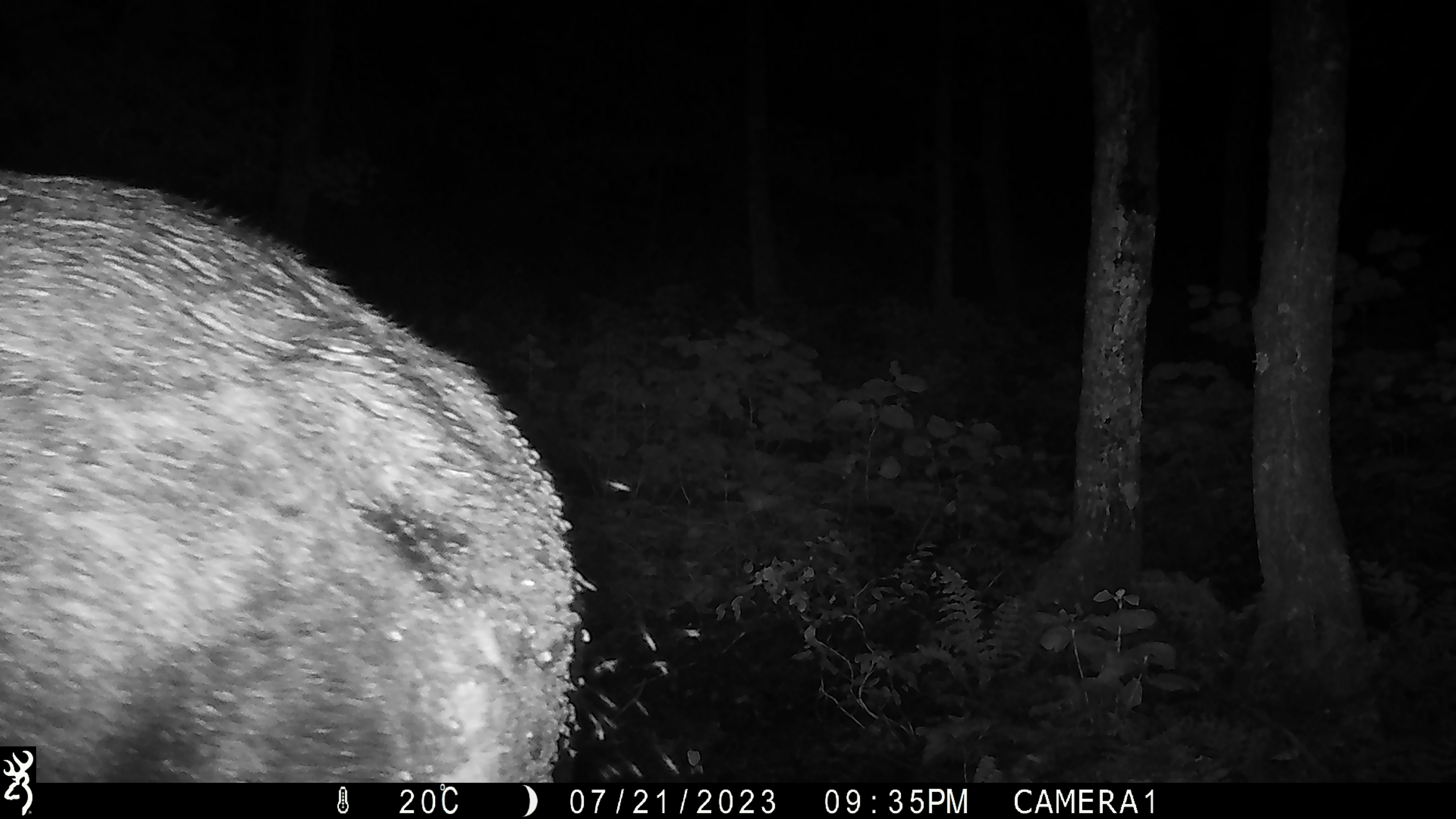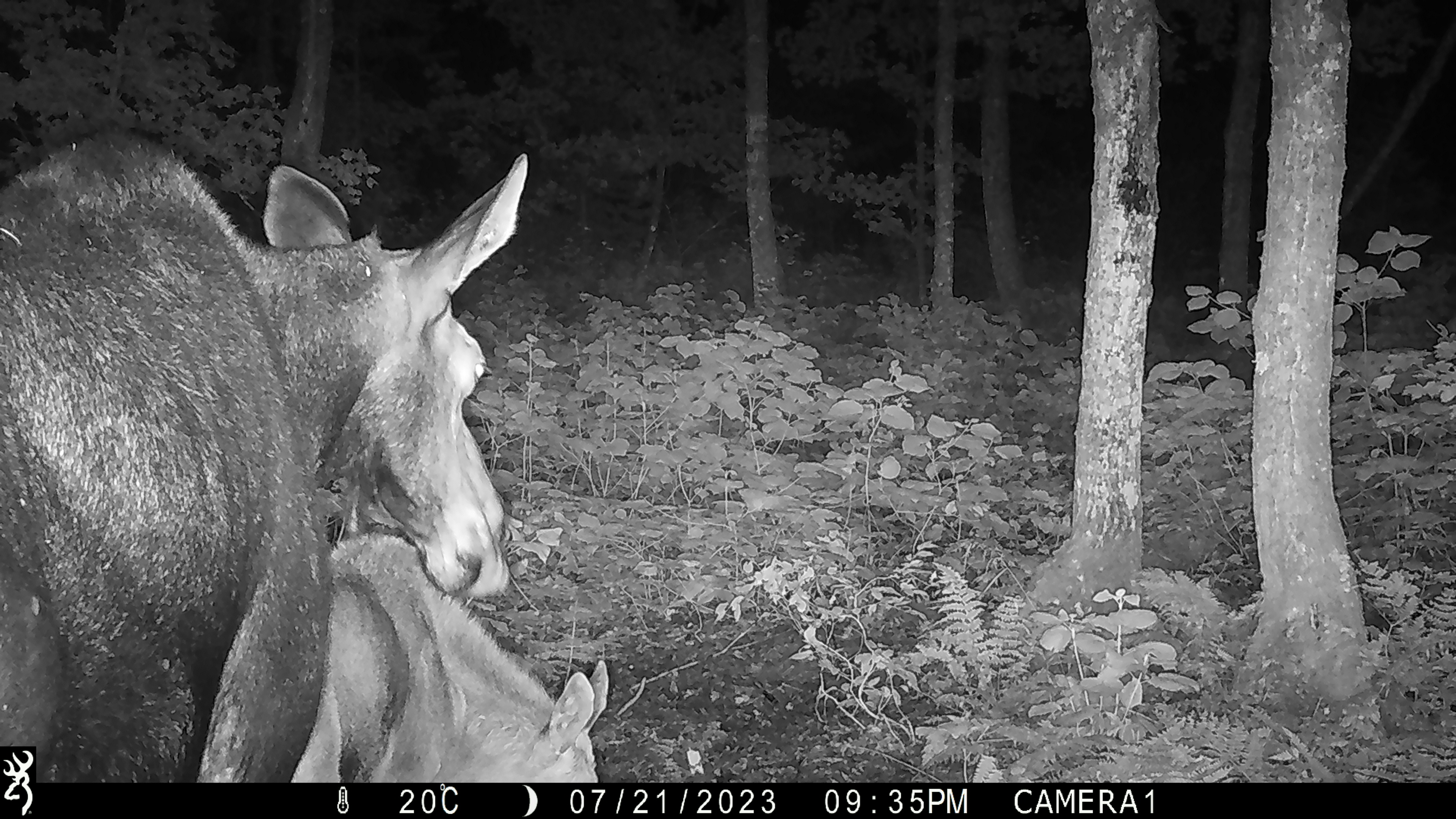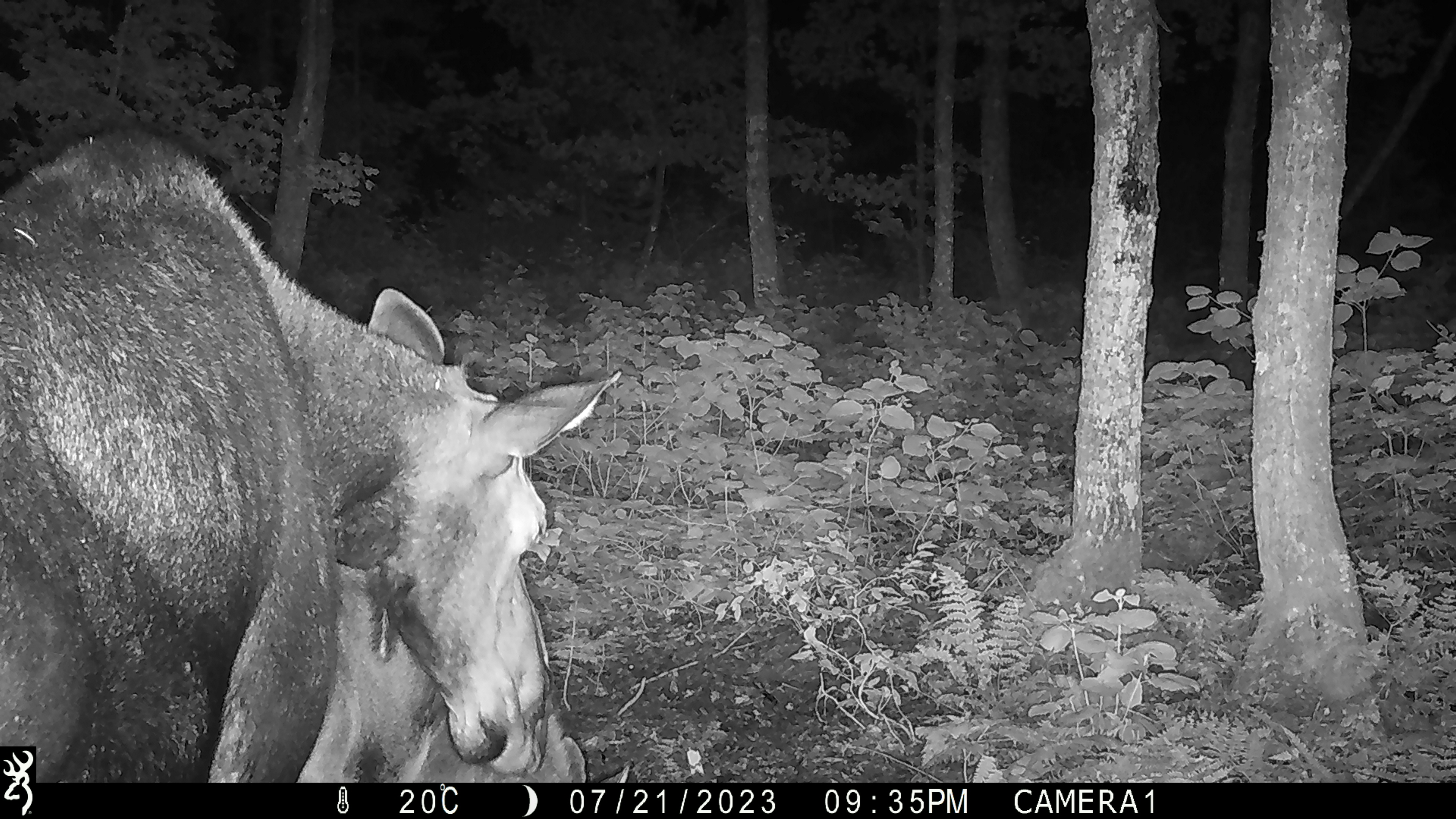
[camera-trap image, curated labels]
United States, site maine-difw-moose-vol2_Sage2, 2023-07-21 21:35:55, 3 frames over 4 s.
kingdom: Animalia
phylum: Chordata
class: Mammalia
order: Artiodactyla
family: Cervidae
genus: Alces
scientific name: Alces alces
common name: moose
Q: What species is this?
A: Moose (Alces alces).